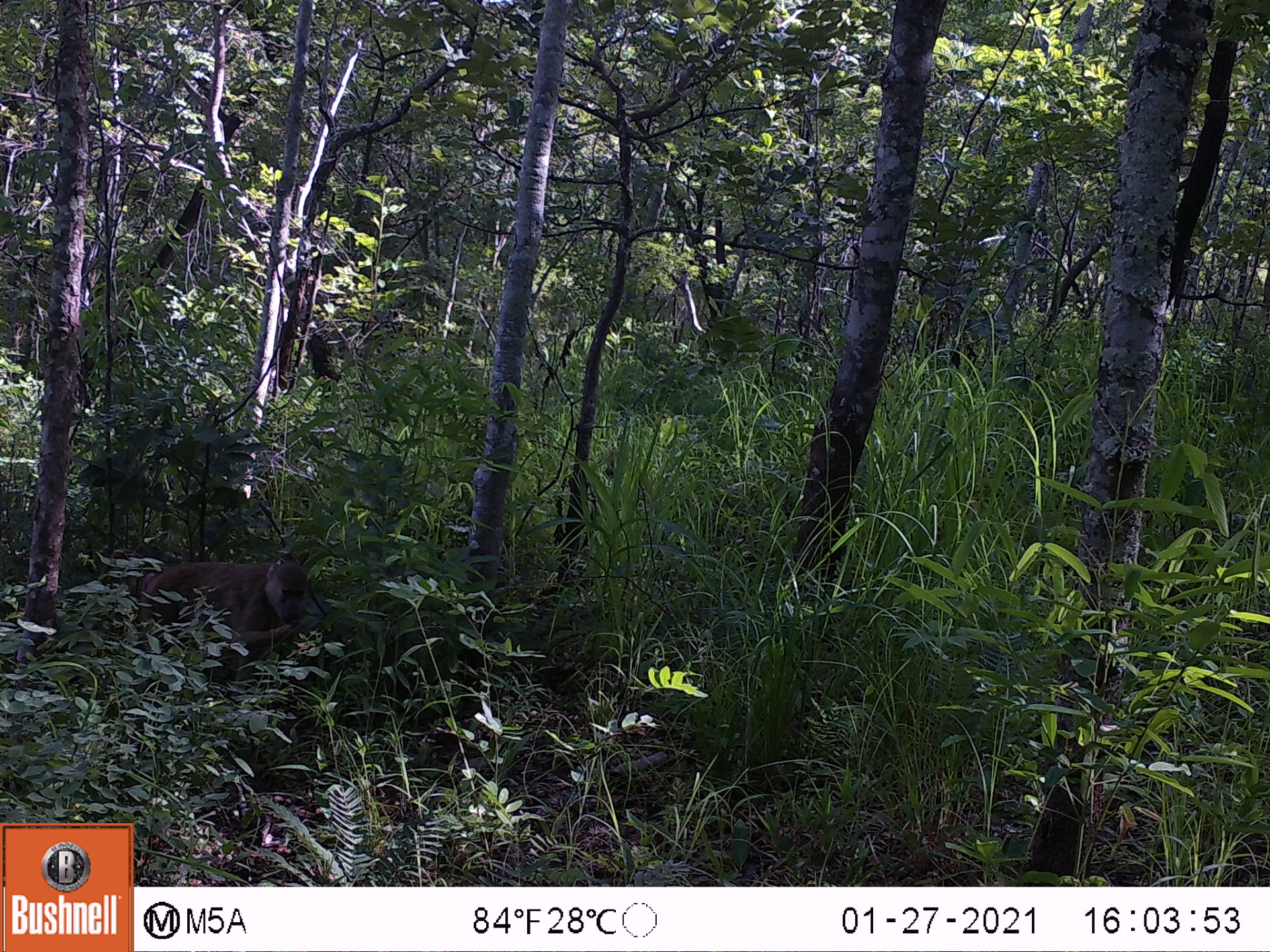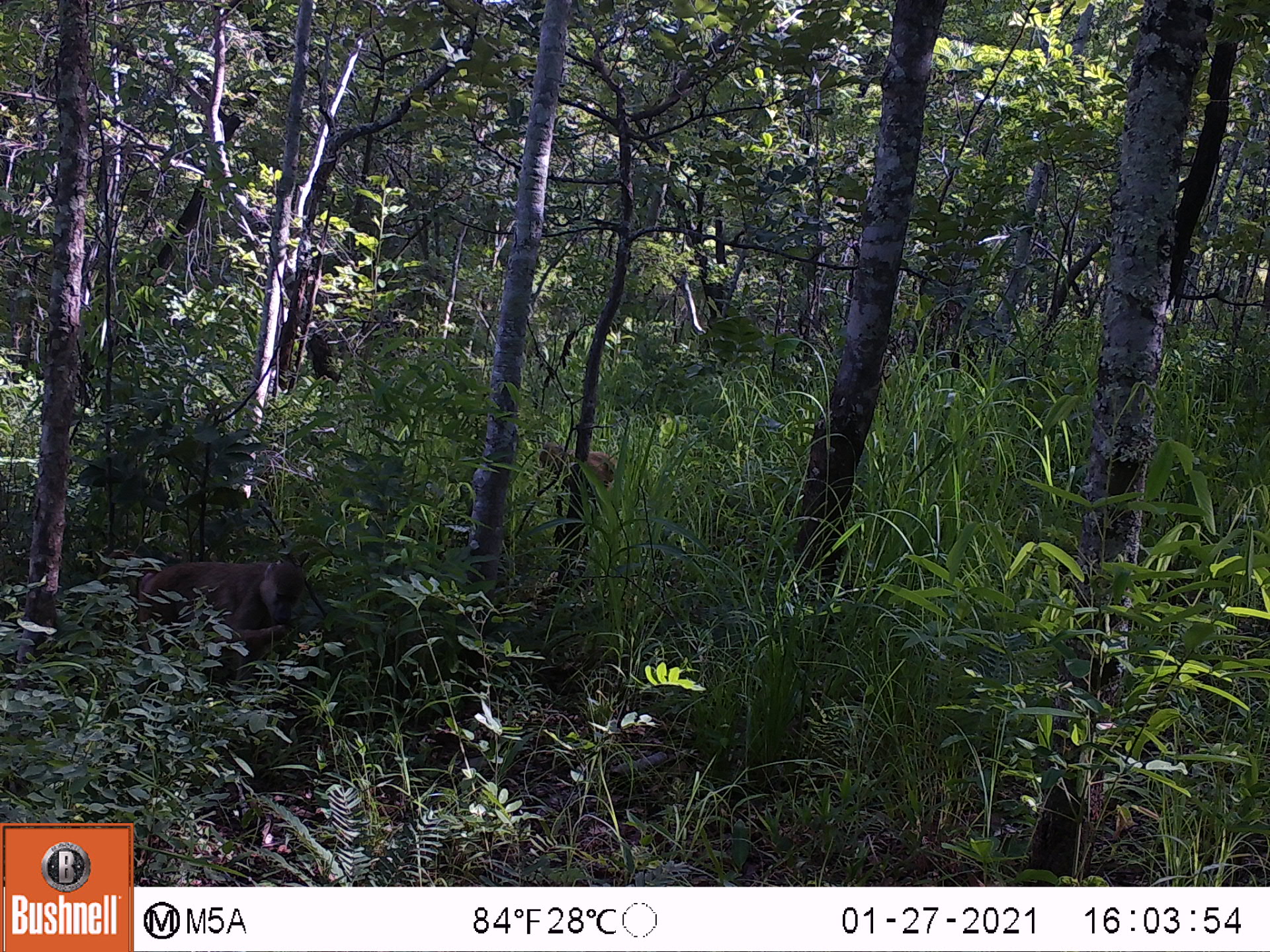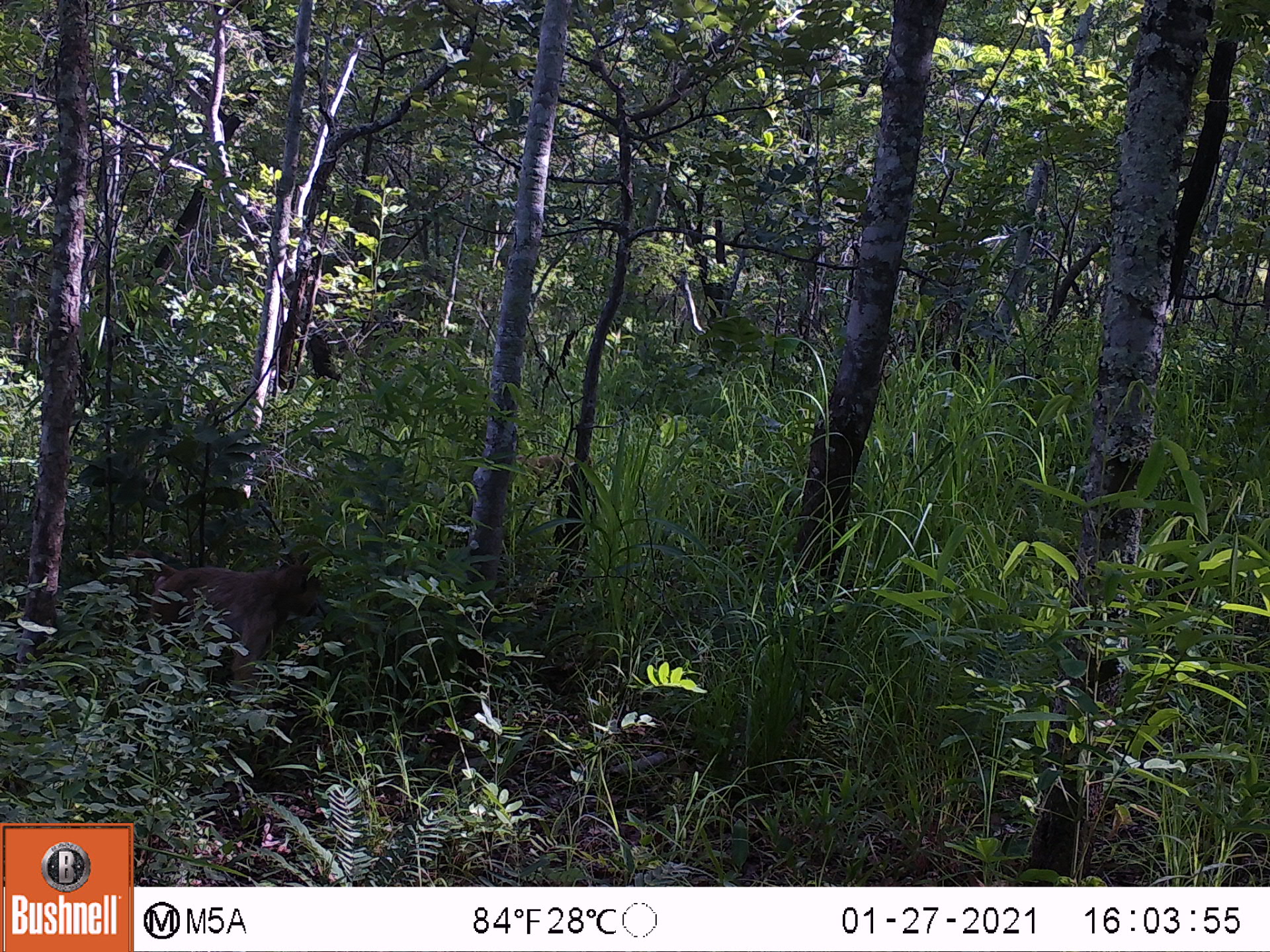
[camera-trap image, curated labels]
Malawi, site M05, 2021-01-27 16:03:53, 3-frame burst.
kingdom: Animalia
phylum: Chordata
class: Mammalia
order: Primates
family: Cercopithecidae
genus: Papio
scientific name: Papio cynocephalus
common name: yellow baboon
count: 1